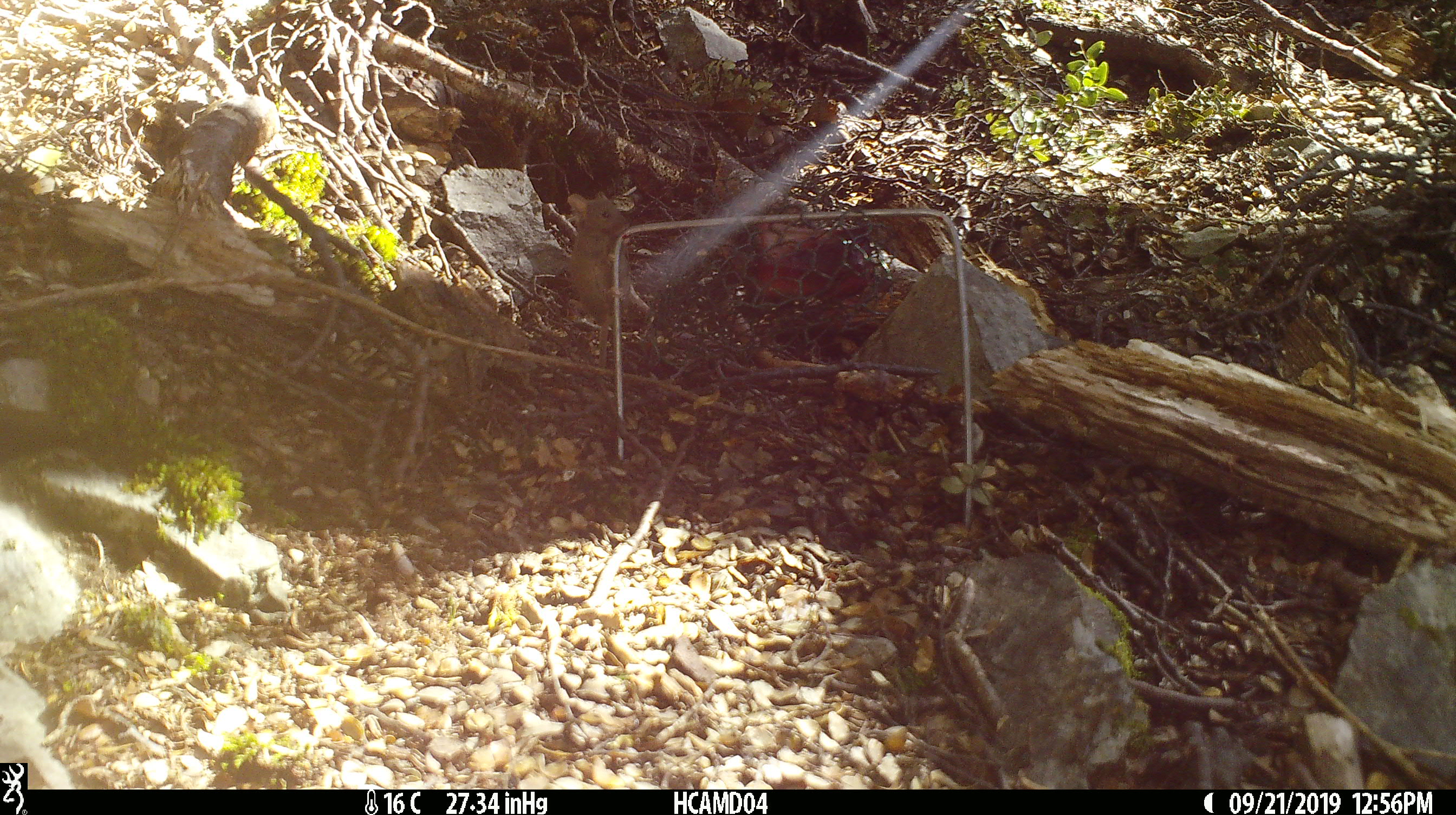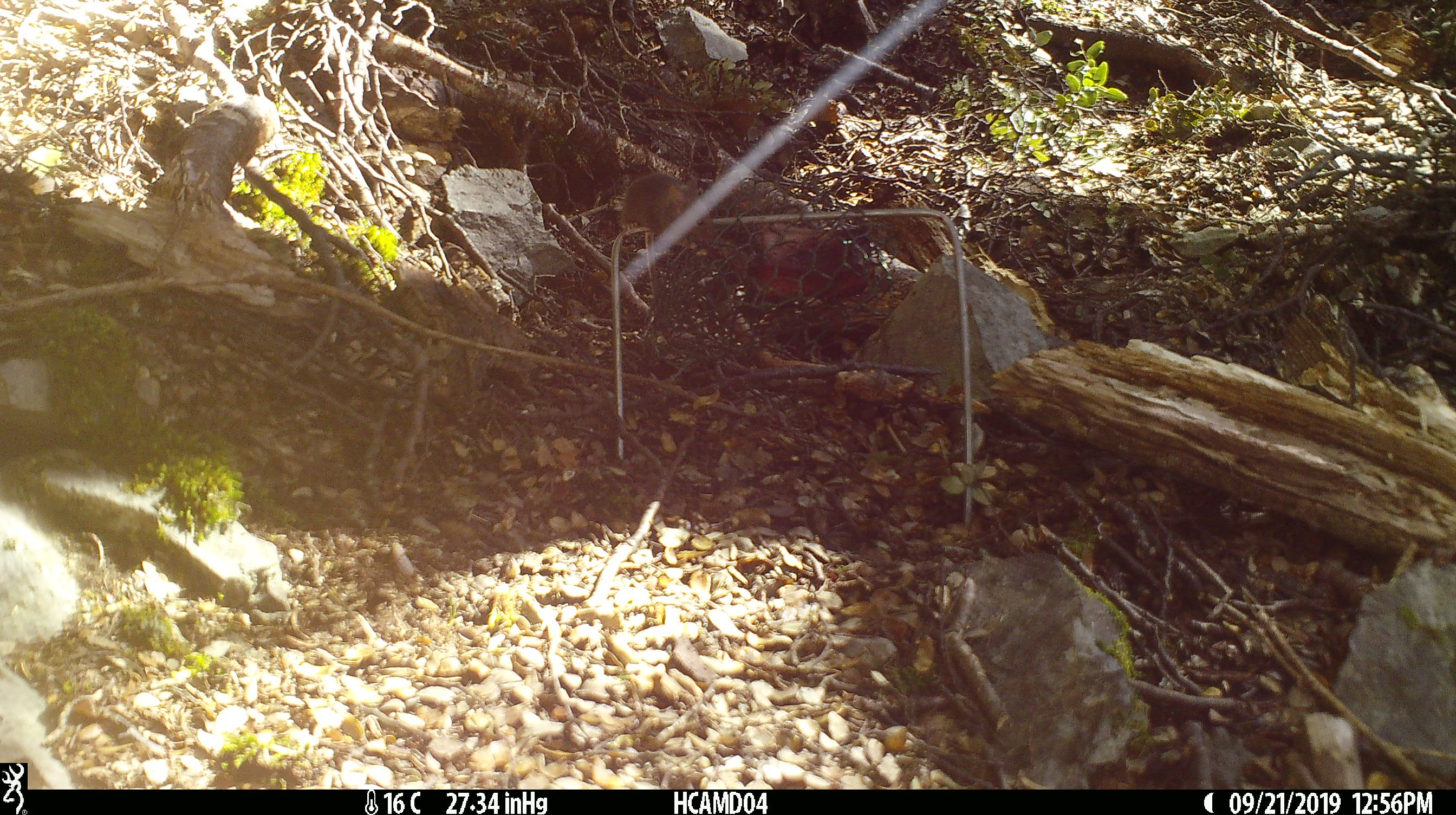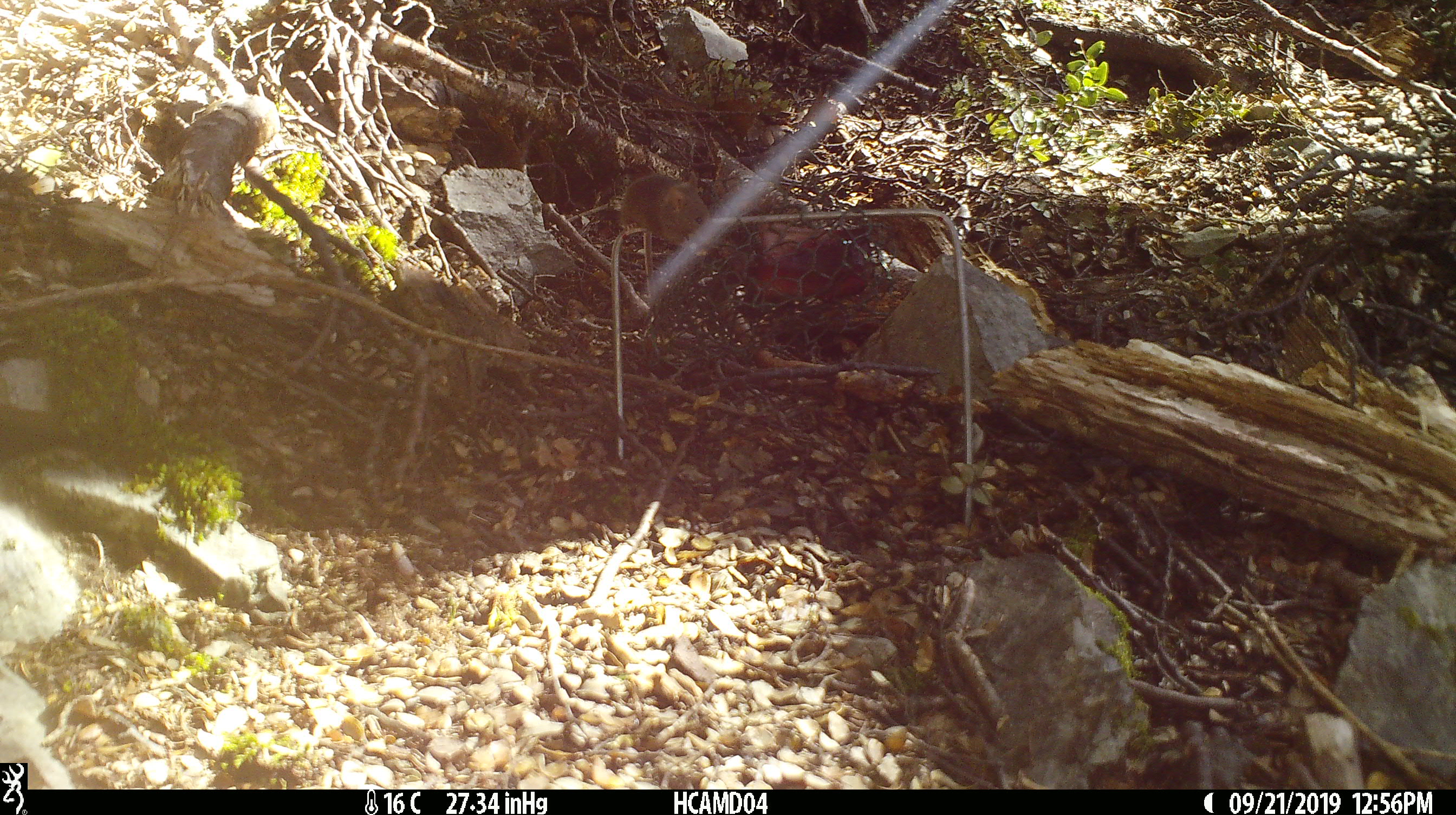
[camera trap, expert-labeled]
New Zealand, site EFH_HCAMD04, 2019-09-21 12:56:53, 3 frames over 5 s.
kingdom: Animalia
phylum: Chordata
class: Mammalia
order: Rodentia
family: Muridae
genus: Mus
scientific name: Mus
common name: mouse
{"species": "mouse (Mus)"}